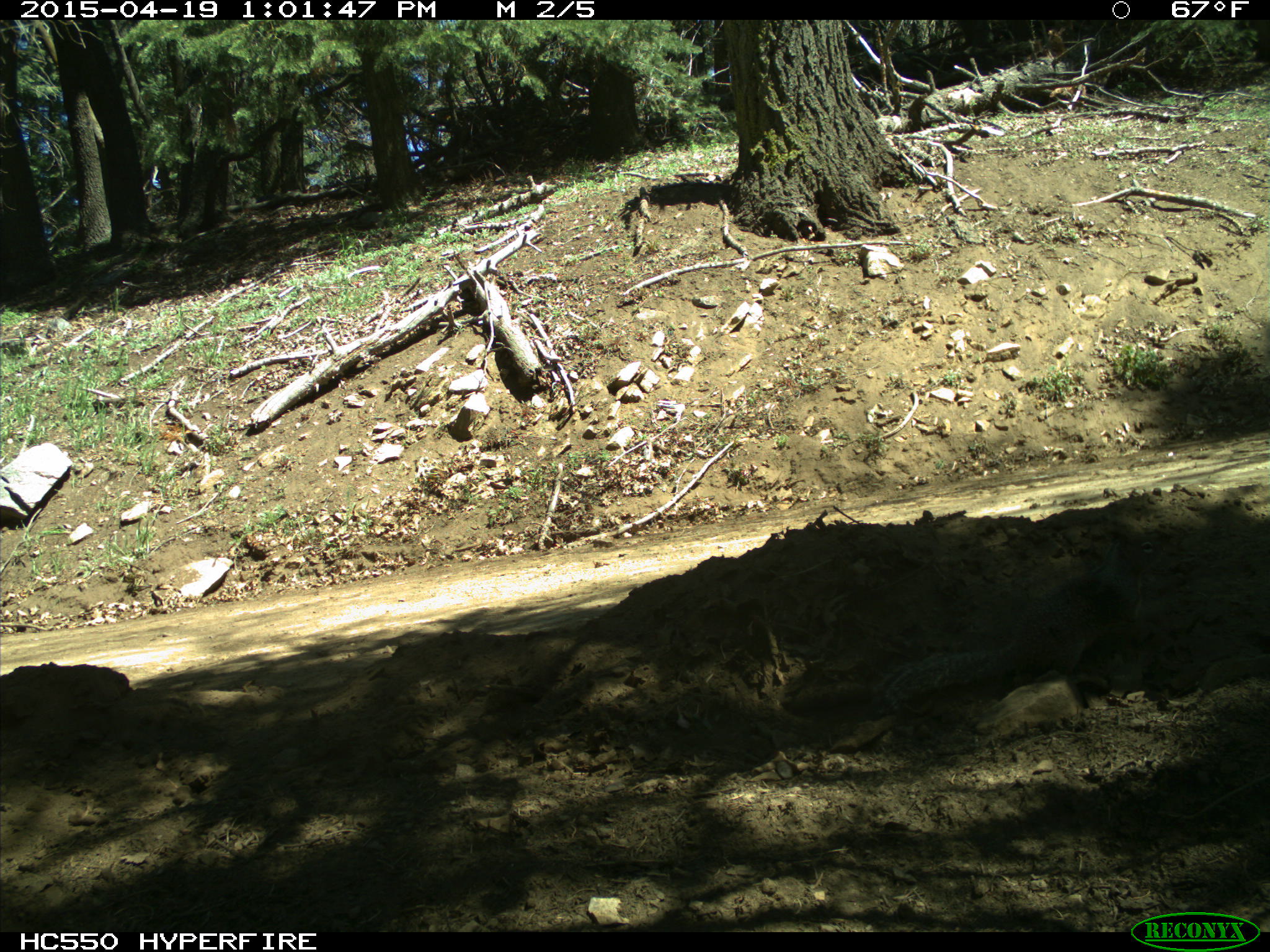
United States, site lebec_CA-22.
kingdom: Animalia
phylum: Chordata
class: Mammalia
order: Rodentia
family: Sciuridae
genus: Otospermophilus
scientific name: Otospermophilus beecheyi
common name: california ground squirrel